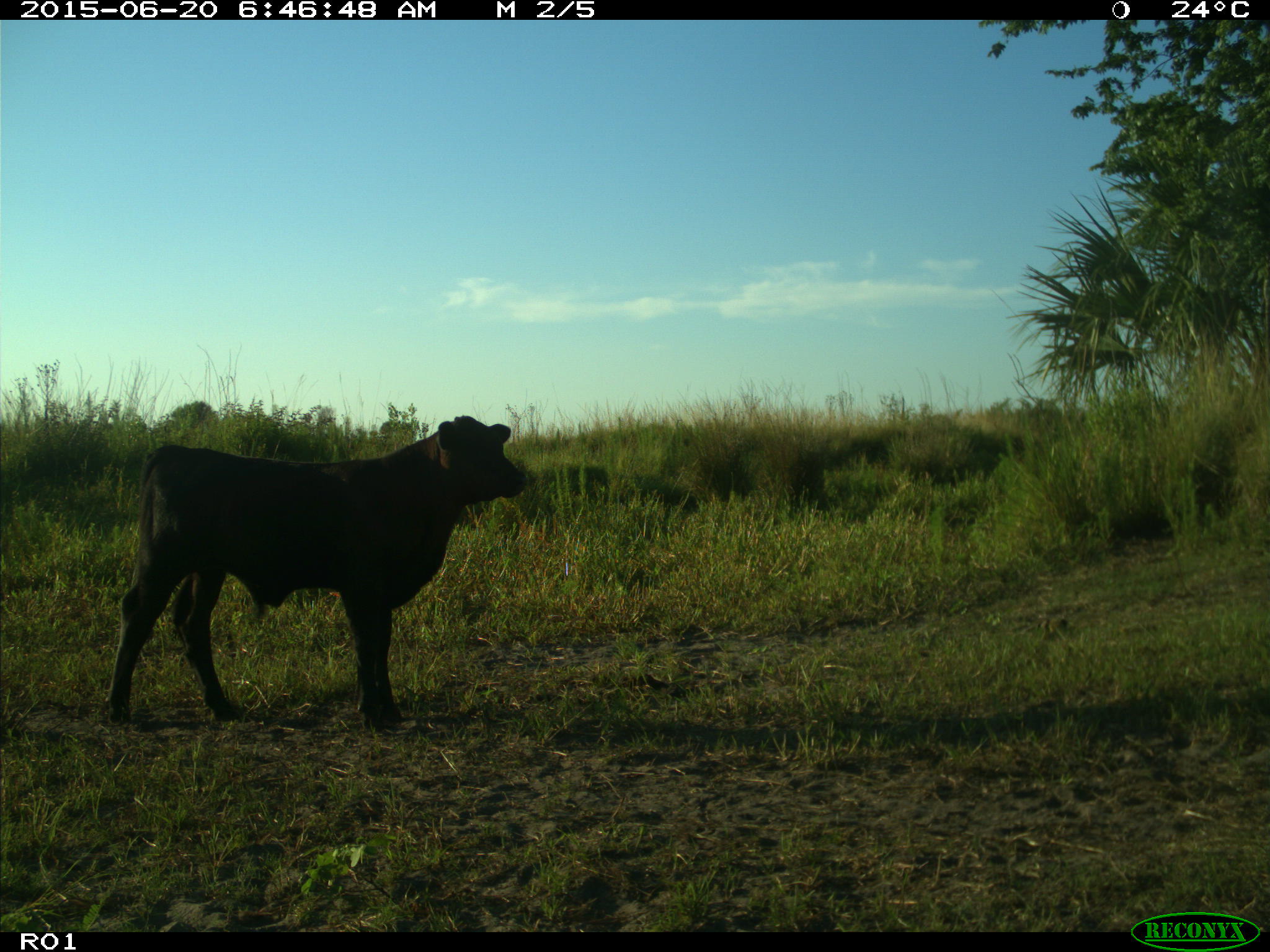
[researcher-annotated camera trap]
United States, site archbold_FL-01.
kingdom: Animalia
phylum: Chordata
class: Mammalia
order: Artiodactyla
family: Bovidae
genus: Bos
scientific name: Bos taurus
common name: domestic cow